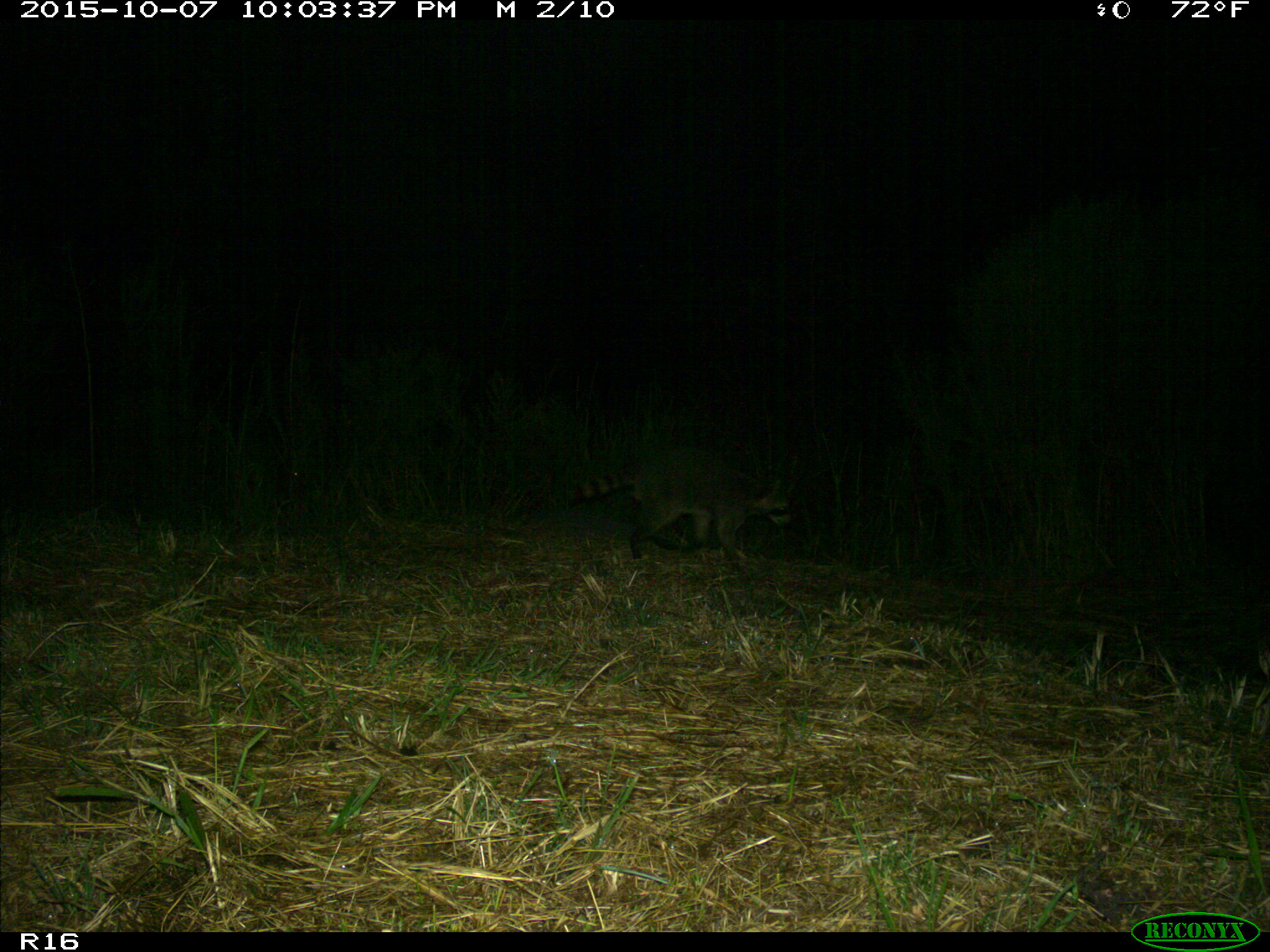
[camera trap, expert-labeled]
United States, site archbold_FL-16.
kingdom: Animalia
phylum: Chordata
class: Mammalia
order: Carnivora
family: Procyonidae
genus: Procyon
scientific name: Procyon lotor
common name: common raccoon